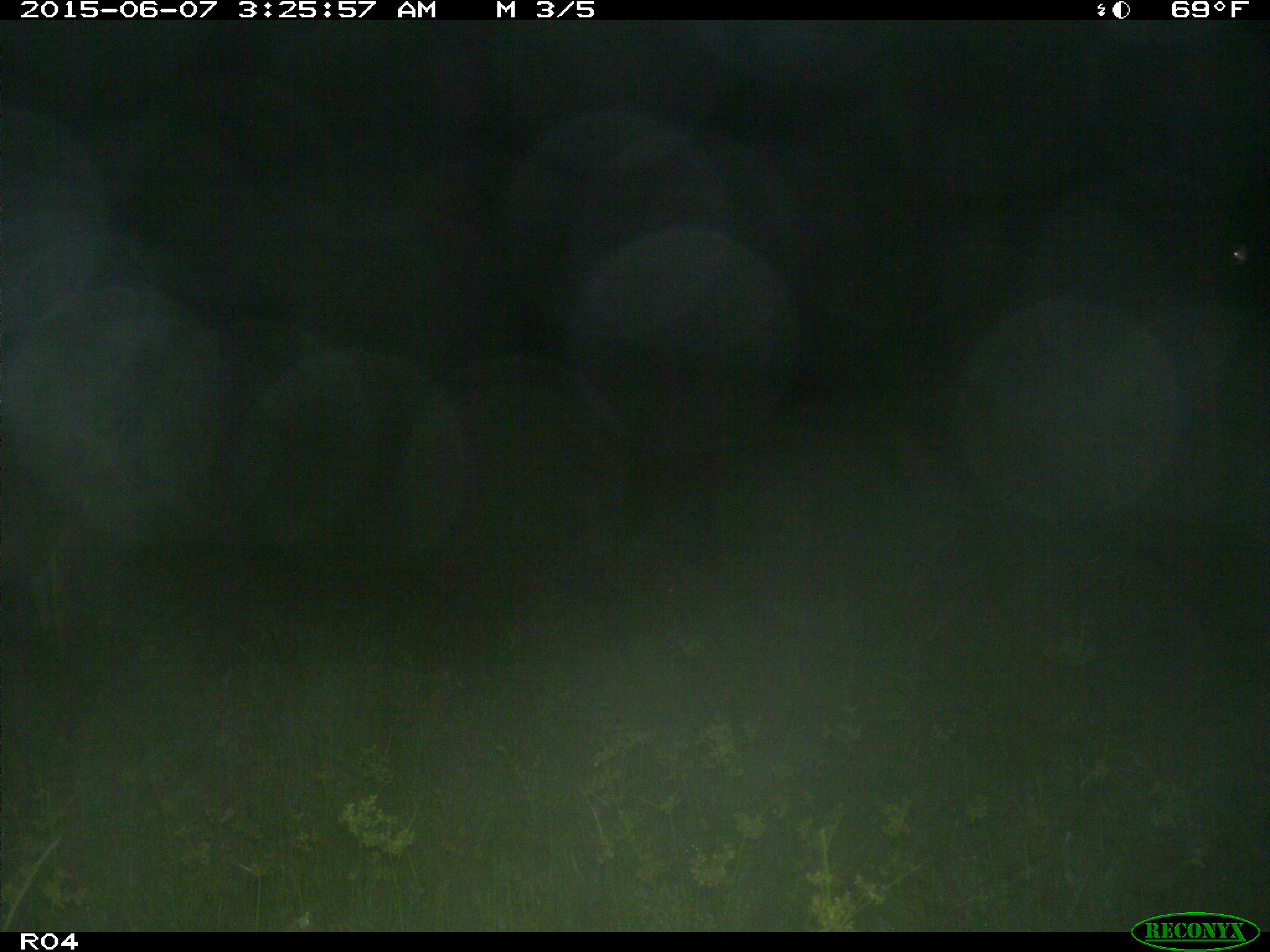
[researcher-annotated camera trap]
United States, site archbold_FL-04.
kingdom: Animalia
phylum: Chordata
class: Mammalia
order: Artiodactyla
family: Cervidae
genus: Odocoileus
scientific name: Odocoileus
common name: deer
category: unidentified deer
Unidentified deer (deer) (Odocoileus).